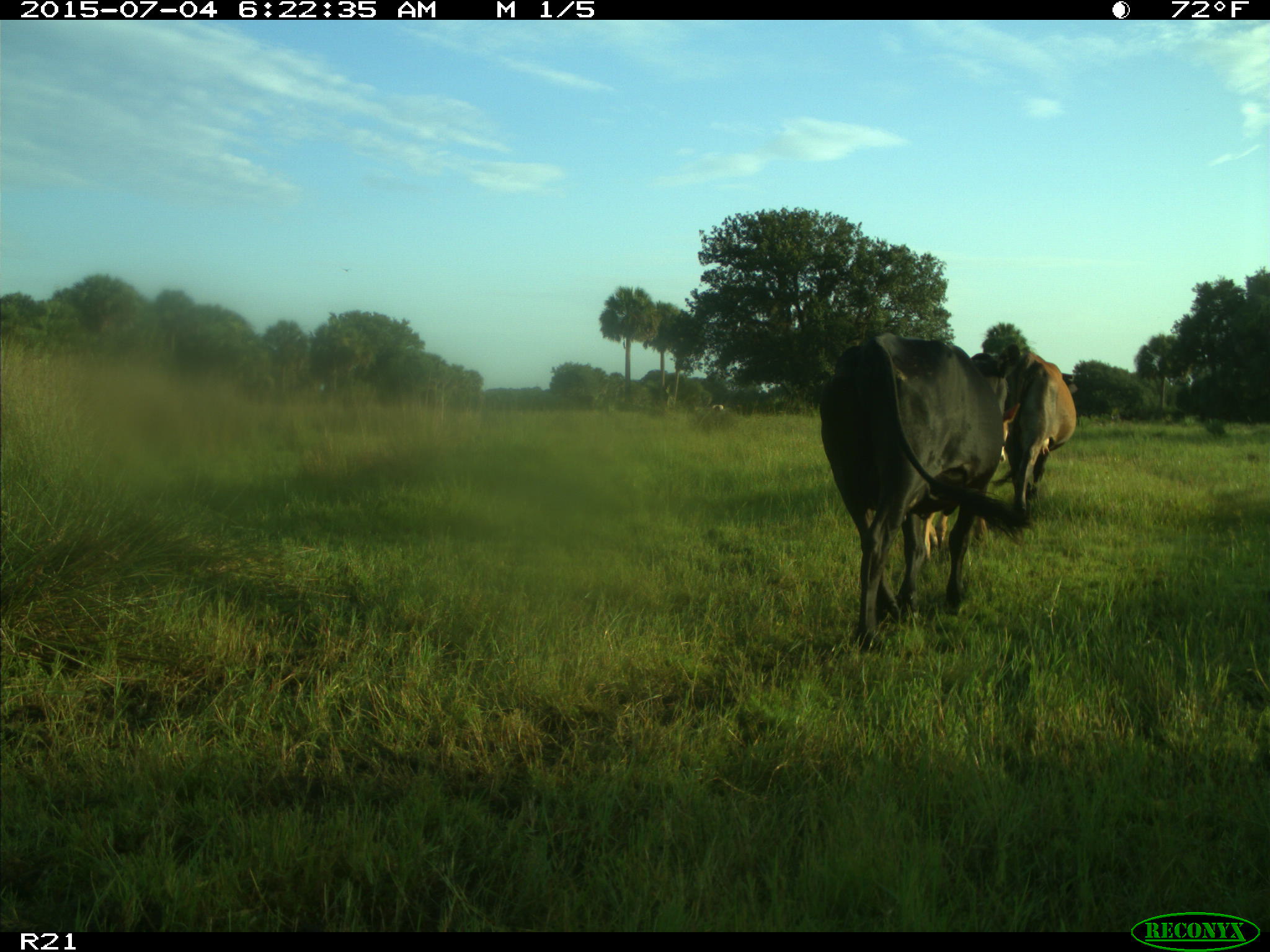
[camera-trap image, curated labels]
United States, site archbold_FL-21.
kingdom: Animalia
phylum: Chordata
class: Mammalia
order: Artiodactyla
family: Bovidae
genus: Bos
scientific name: Bos taurus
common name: domestic cow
Bos taurus (domestic cow).